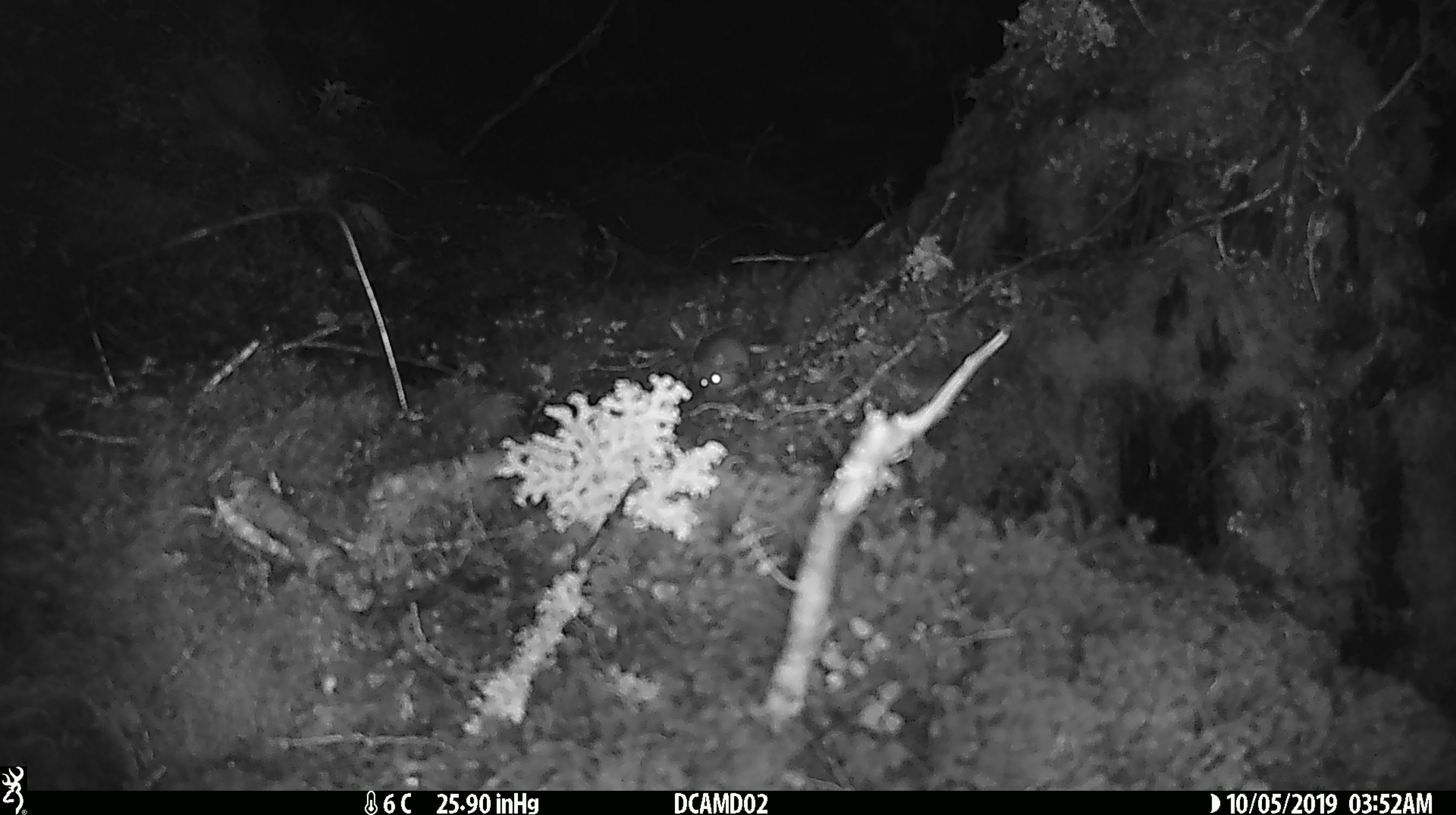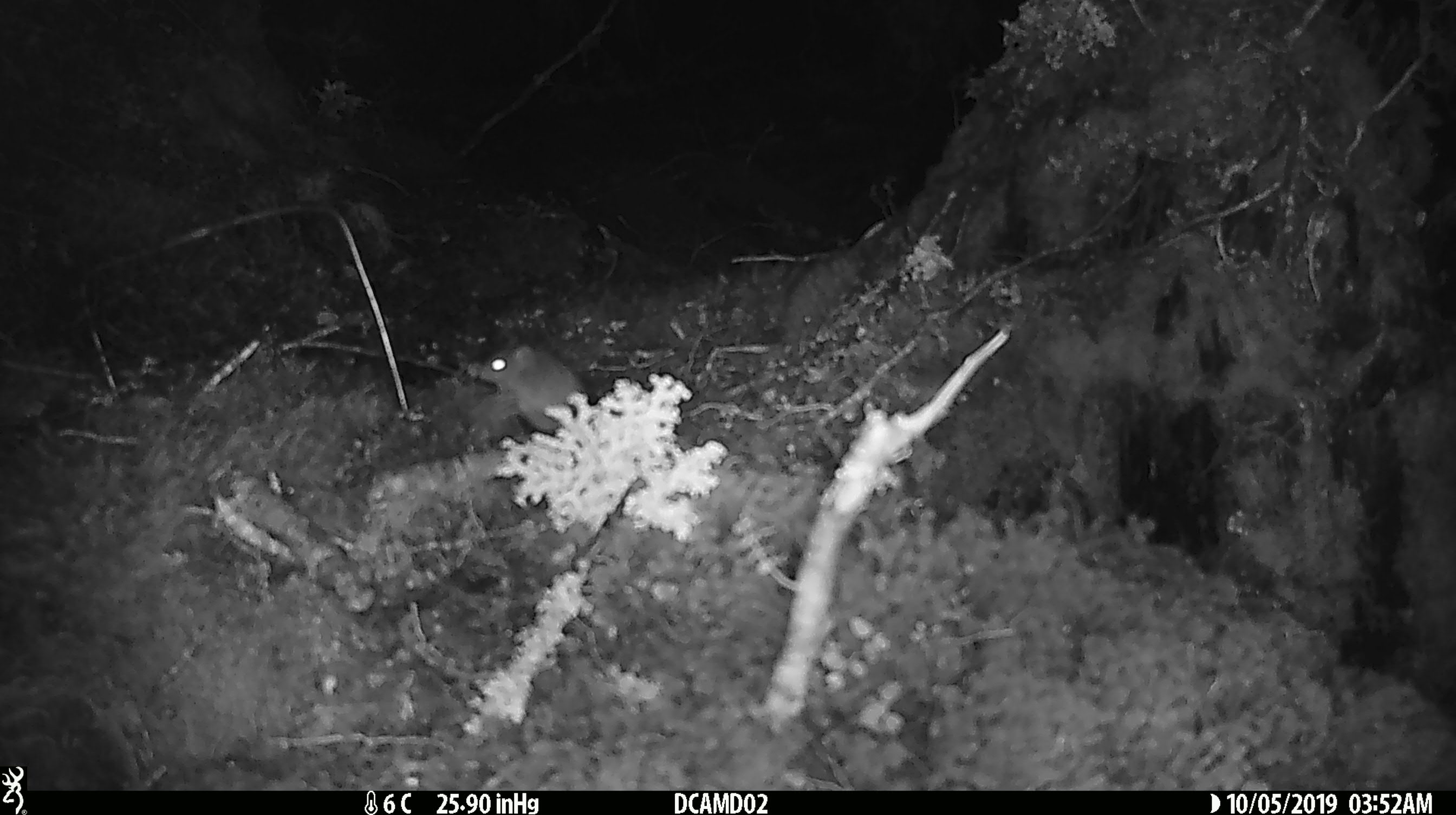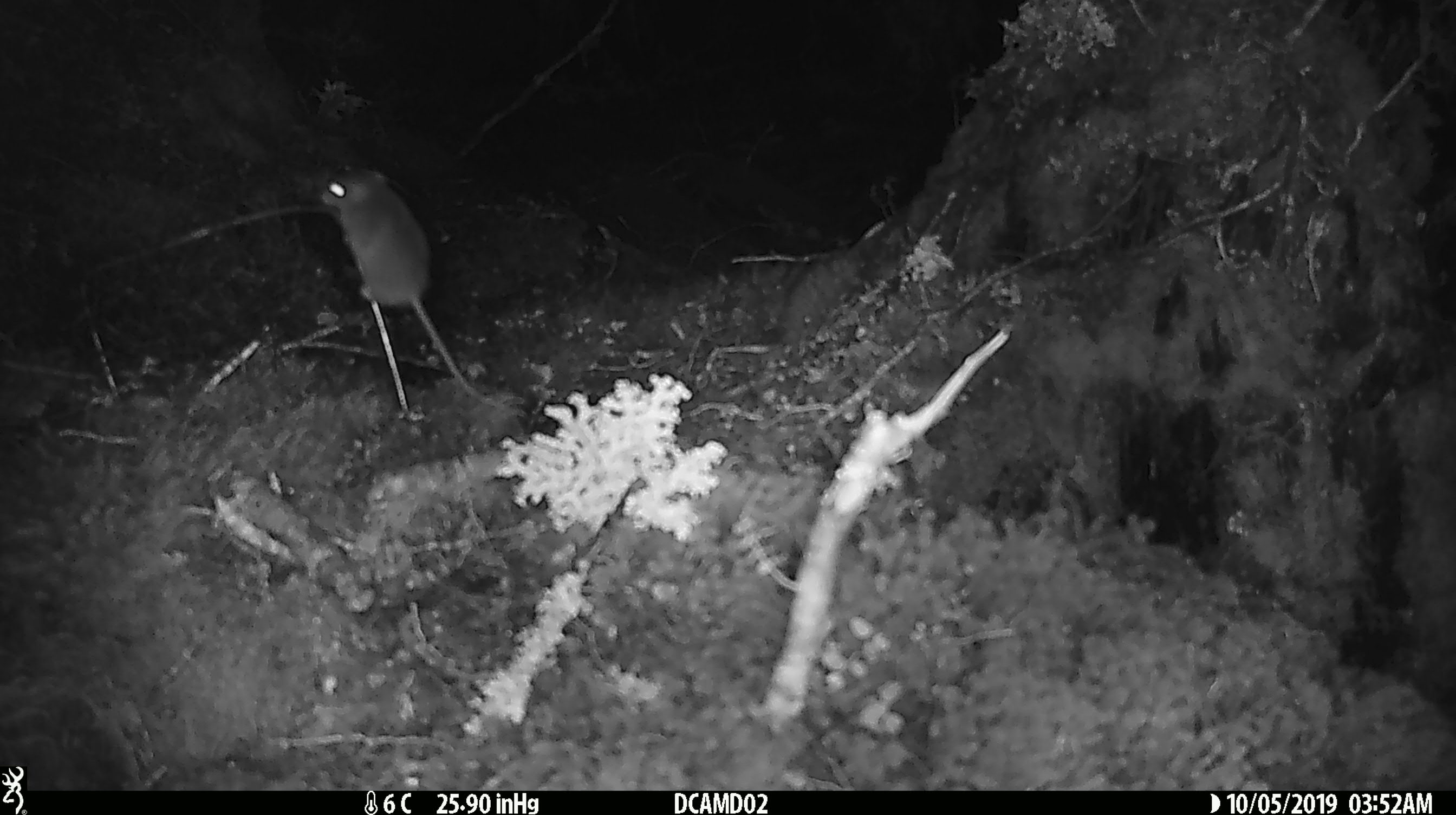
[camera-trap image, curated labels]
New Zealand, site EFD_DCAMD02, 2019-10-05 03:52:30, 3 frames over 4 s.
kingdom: Animalia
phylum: Chordata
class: Mammalia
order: Rodentia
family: Muridae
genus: Mus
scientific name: Mus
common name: mouse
Mouse (Mus).